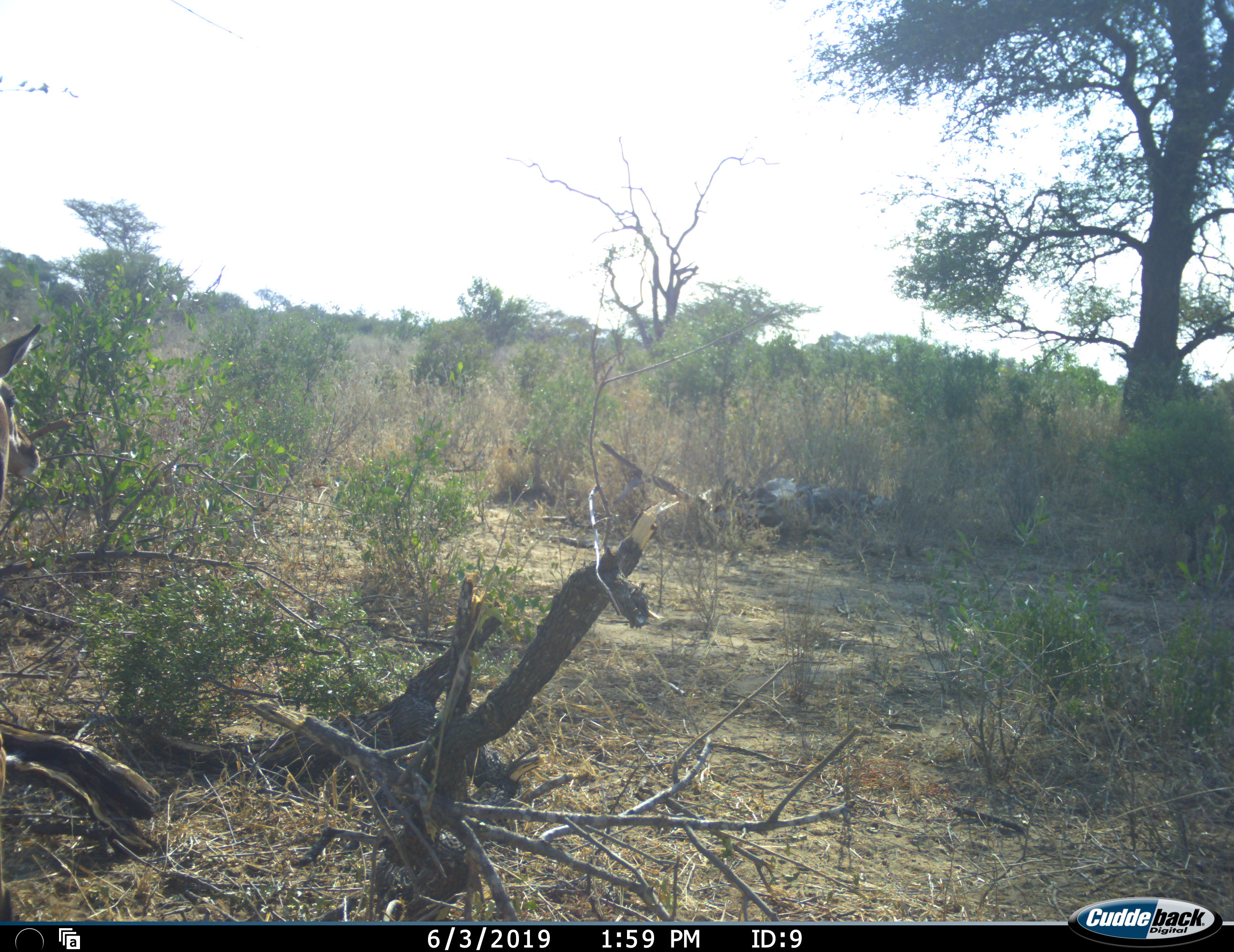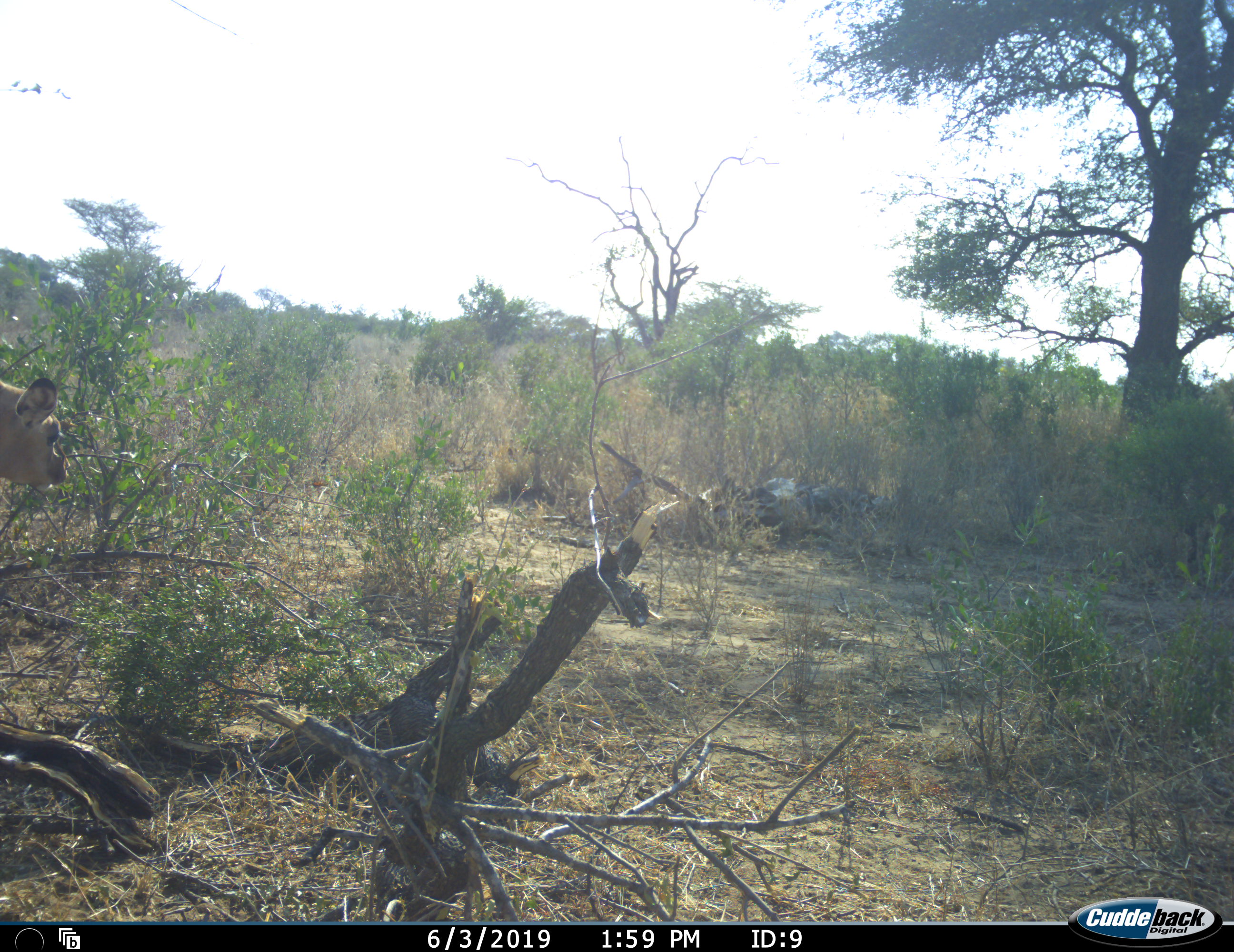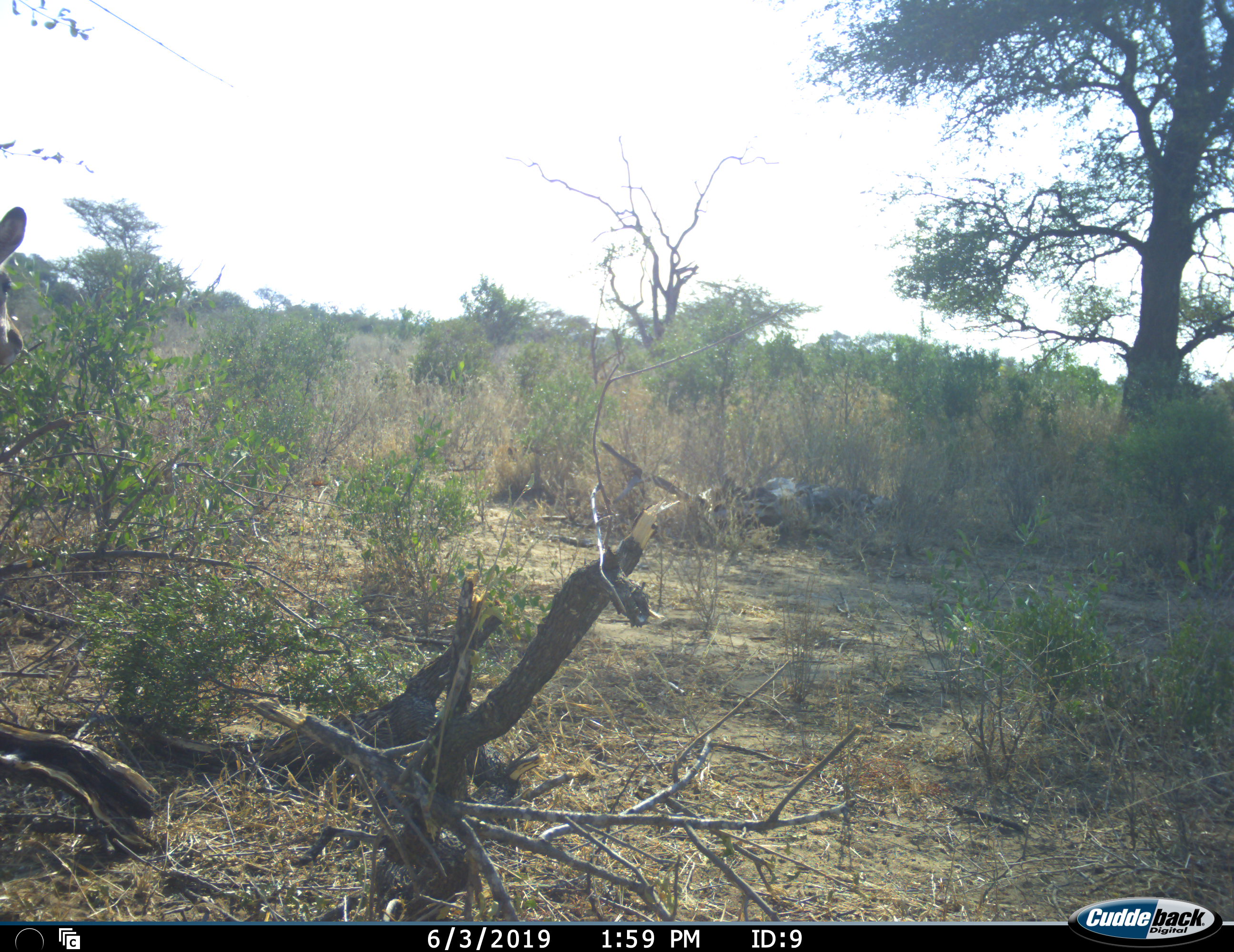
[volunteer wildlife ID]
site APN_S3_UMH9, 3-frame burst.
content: unidentified animal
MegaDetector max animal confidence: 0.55